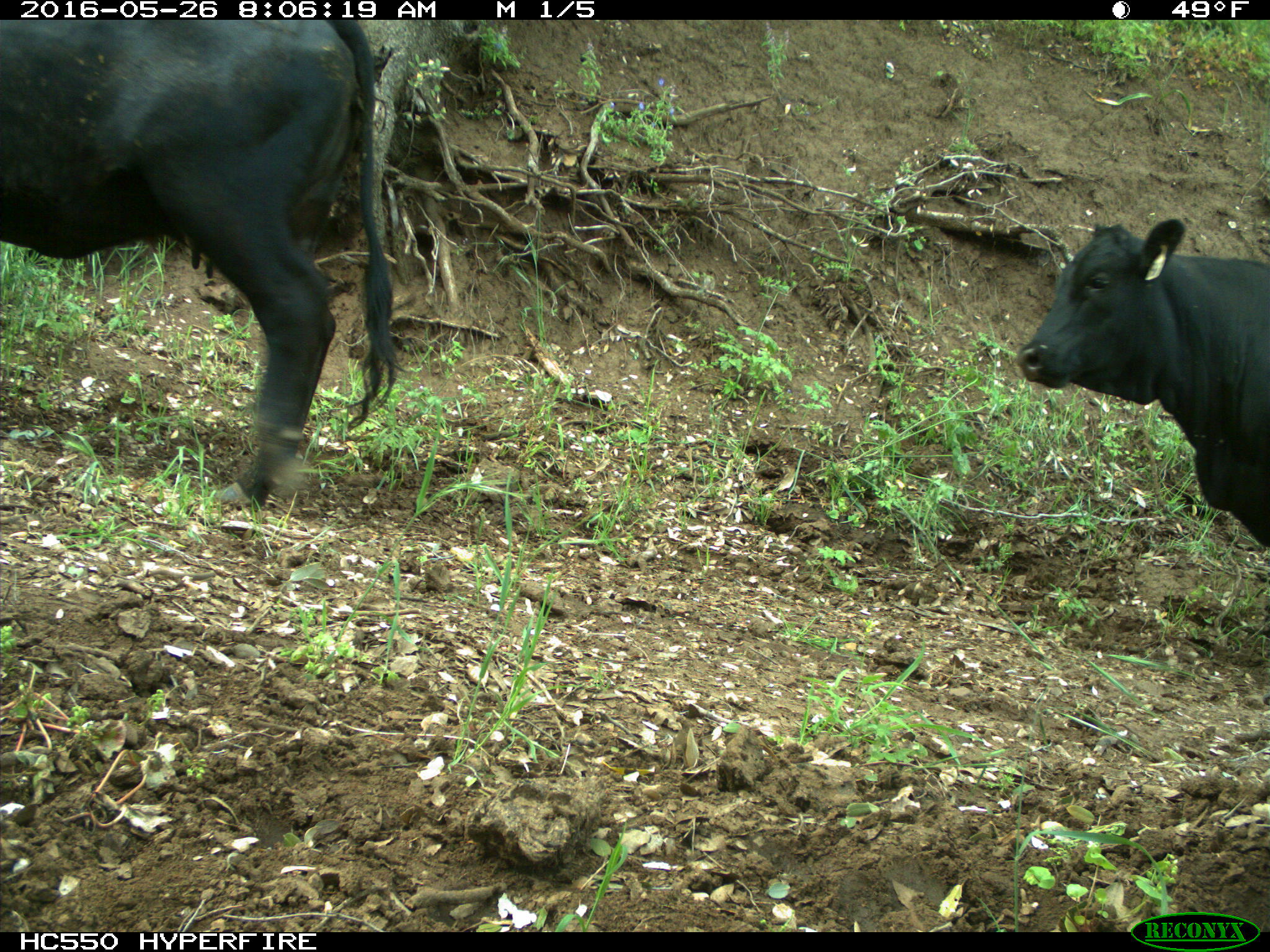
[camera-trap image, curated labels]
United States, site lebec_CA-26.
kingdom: Animalia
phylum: Chordata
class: Mammalia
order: Artiodactyla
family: Bovidae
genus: Bos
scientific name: Bos taurus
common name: domestic cow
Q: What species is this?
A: Bos taurus (domestic cow).